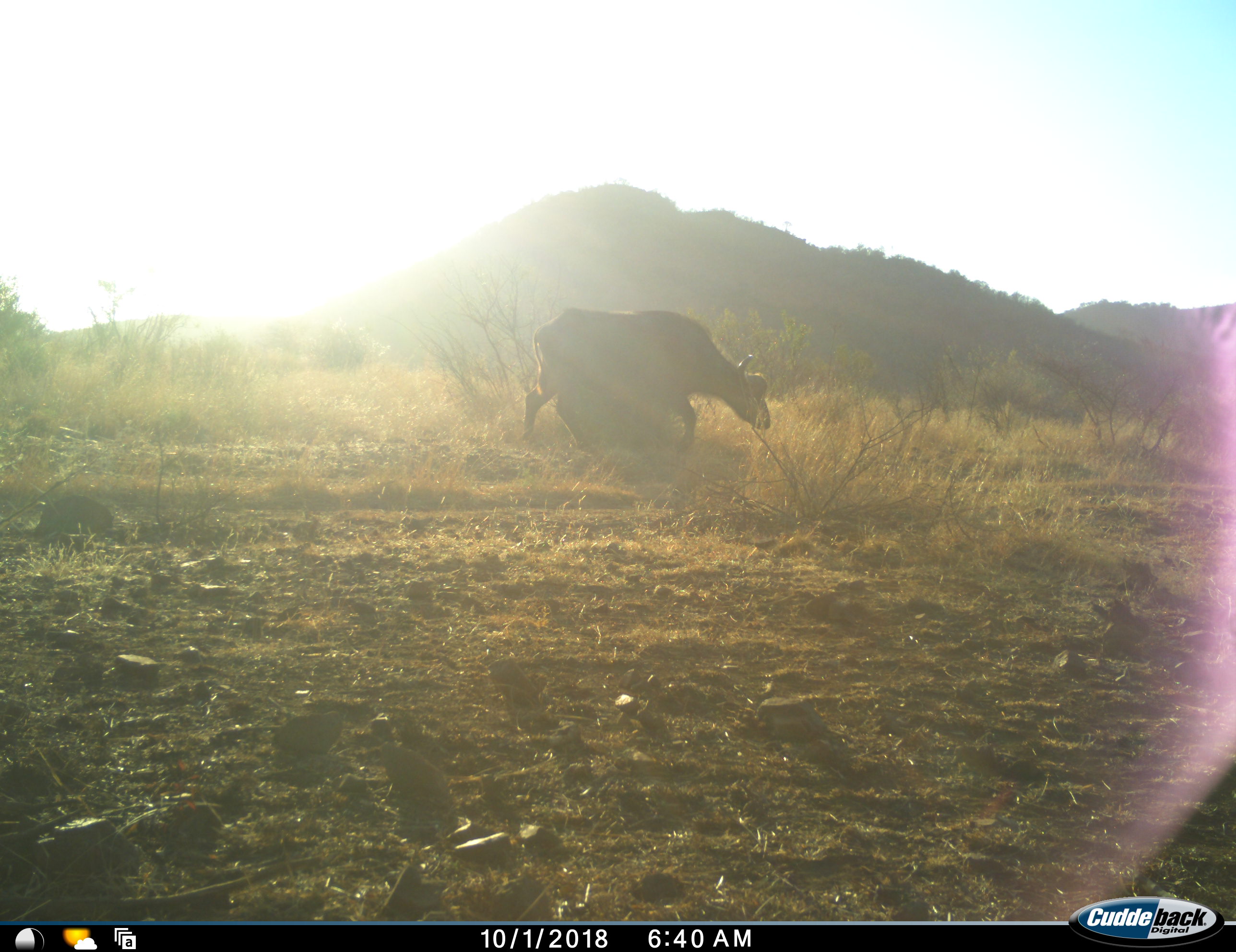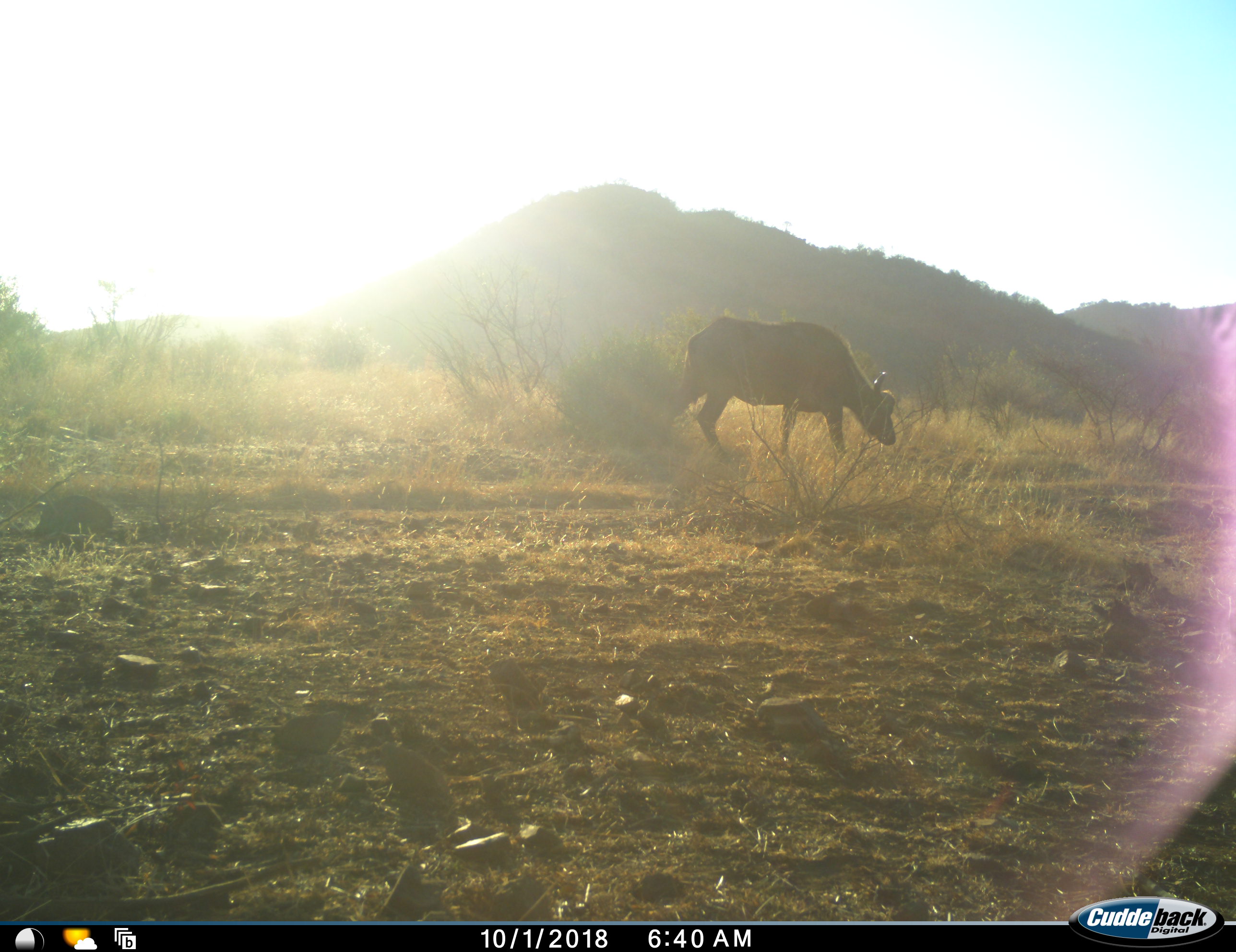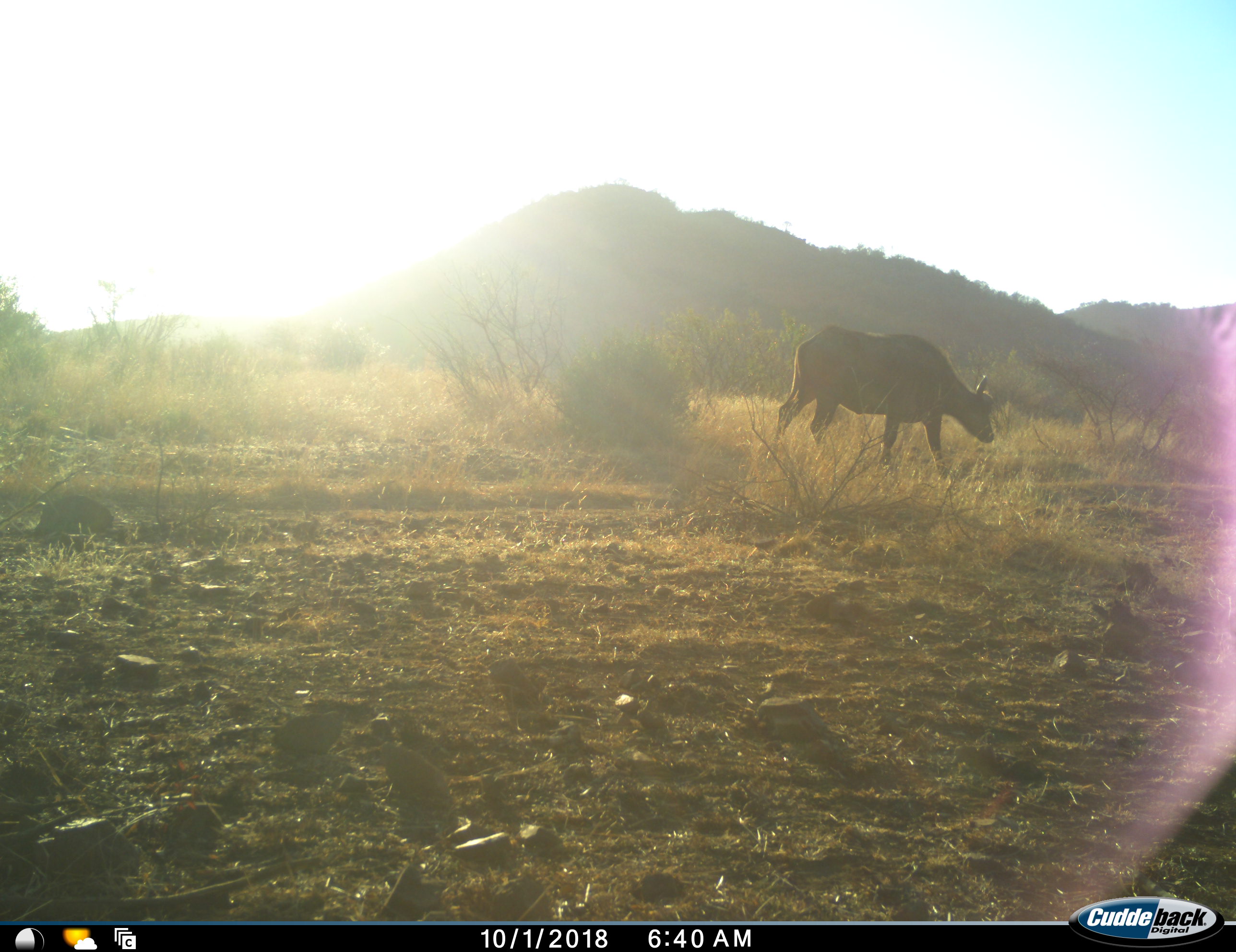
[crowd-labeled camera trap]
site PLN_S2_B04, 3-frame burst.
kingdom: Animalia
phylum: Chordata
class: Mammalia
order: Artiodactyla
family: Bovidae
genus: Syncerus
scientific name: Syncerus caffer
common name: african buffalo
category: buffalo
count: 1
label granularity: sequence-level